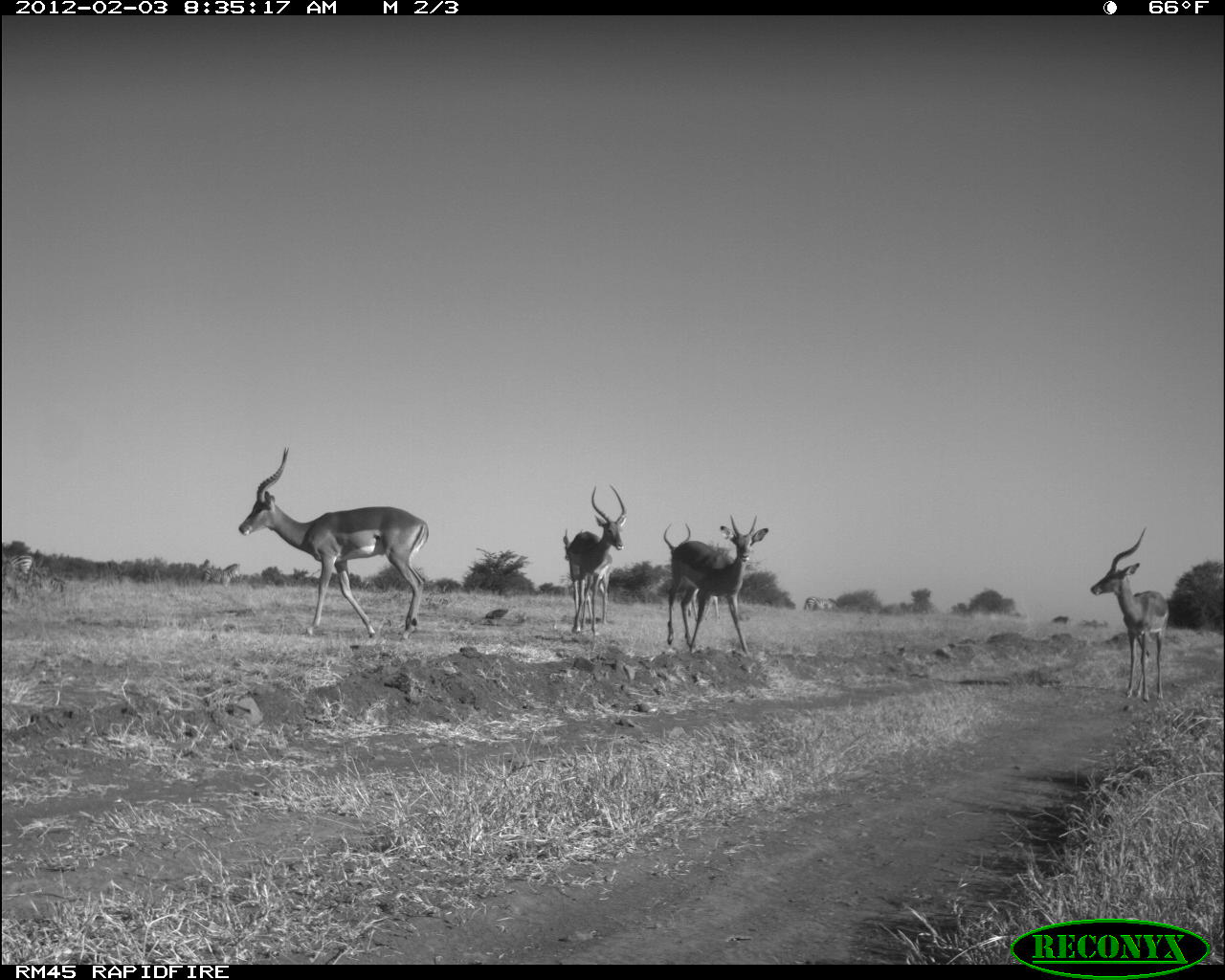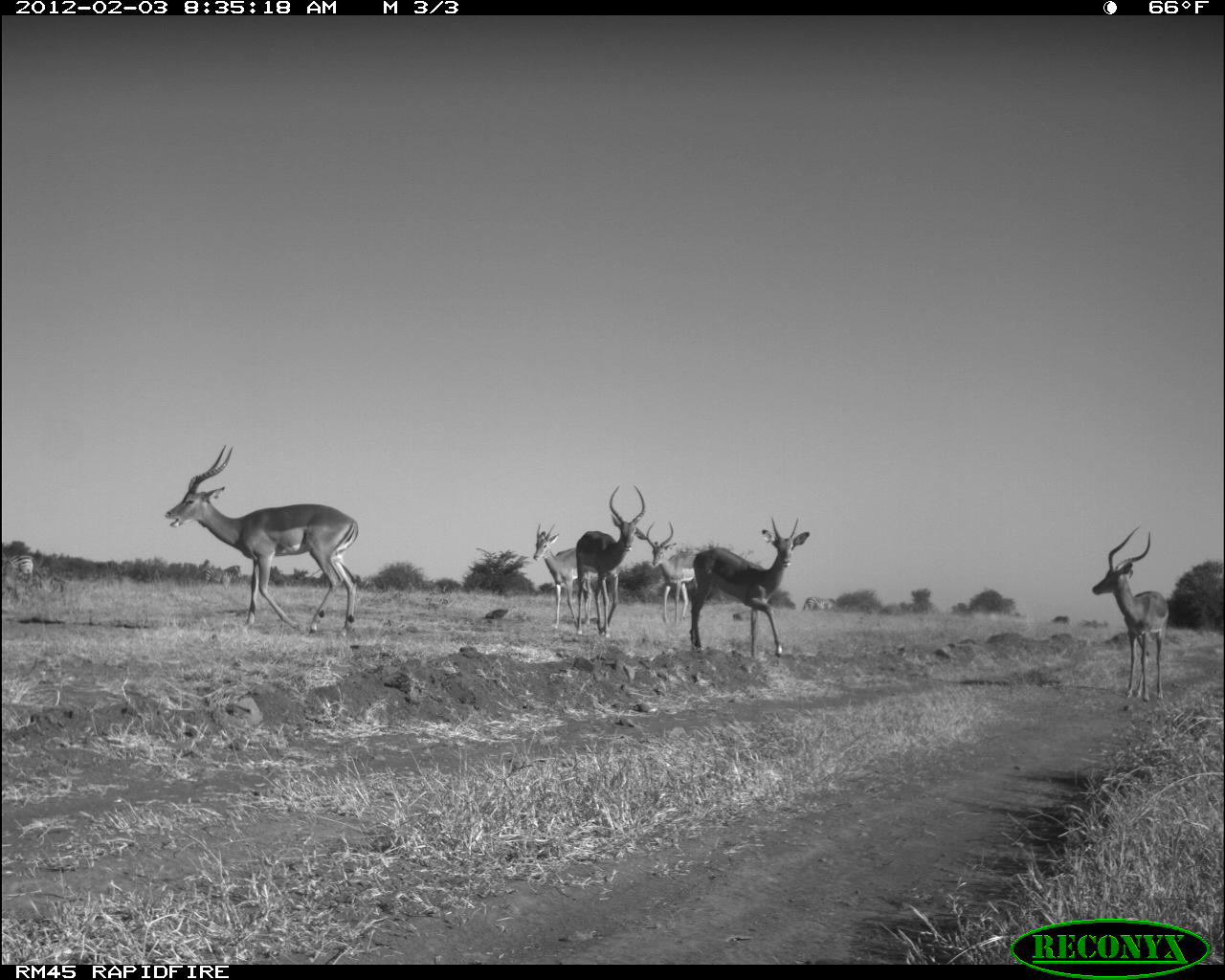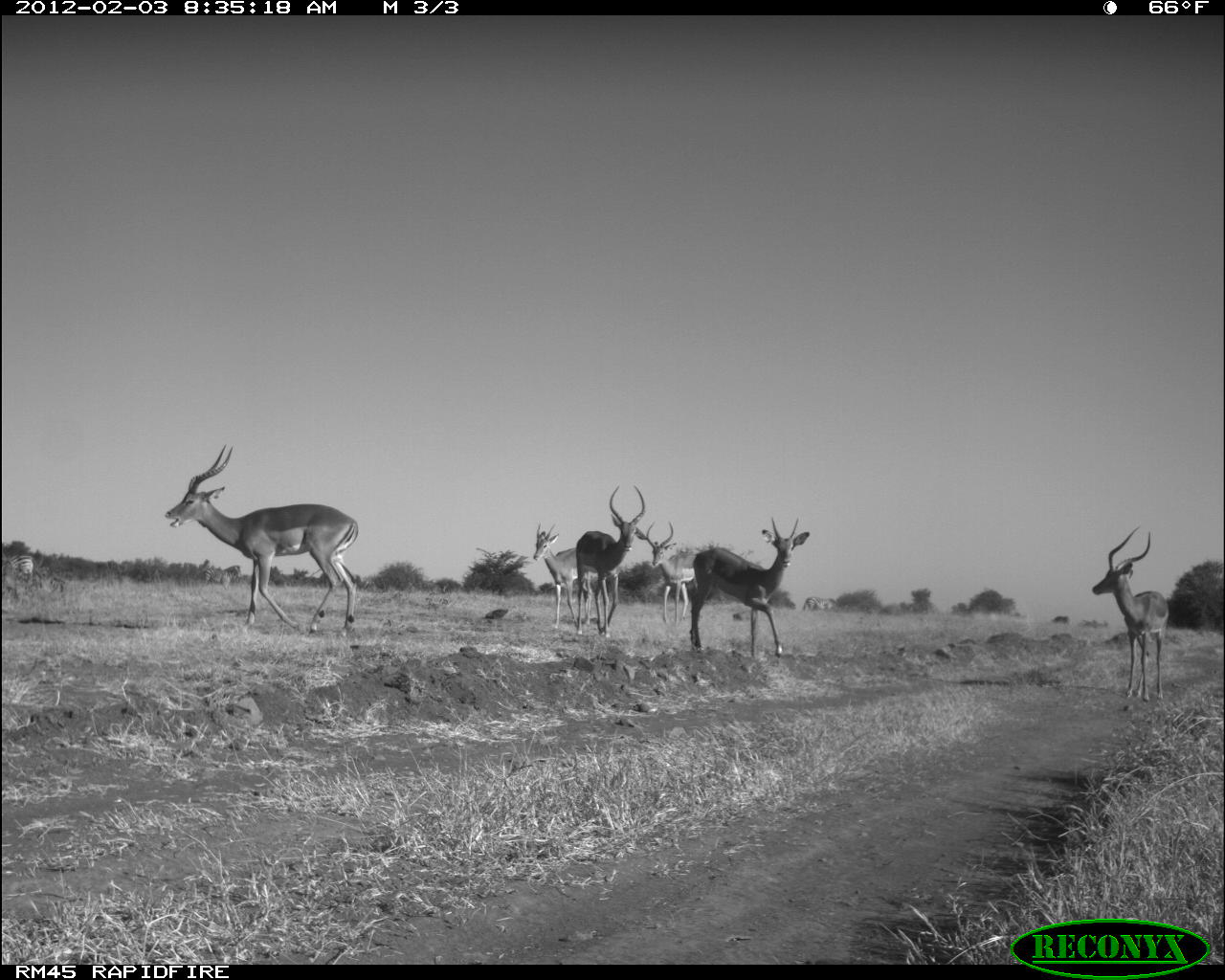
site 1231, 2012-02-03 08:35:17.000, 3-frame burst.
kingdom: Animalia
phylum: Chordata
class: Mammalia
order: Perissodactyla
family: Equidae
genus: Equus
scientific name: Equus quagga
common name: plains zebra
Equus quagga (plains zebra), count 2.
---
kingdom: Animalia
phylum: Chordata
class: Mammalia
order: Artiodactyla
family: Bovidae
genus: Aepyceros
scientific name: Aepyceros melampus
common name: impala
Aepyceros melampus (impala), count 6.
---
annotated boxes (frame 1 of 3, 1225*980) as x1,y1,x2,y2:
equus quagga: 237,443,429,638; 1087,525,1171,702; 667,512,769,657; 567,483,627,636; 664,522,722,624; 562,528,609,626; 203,564,240,586; 805,596,835,613; 10,553,33,575